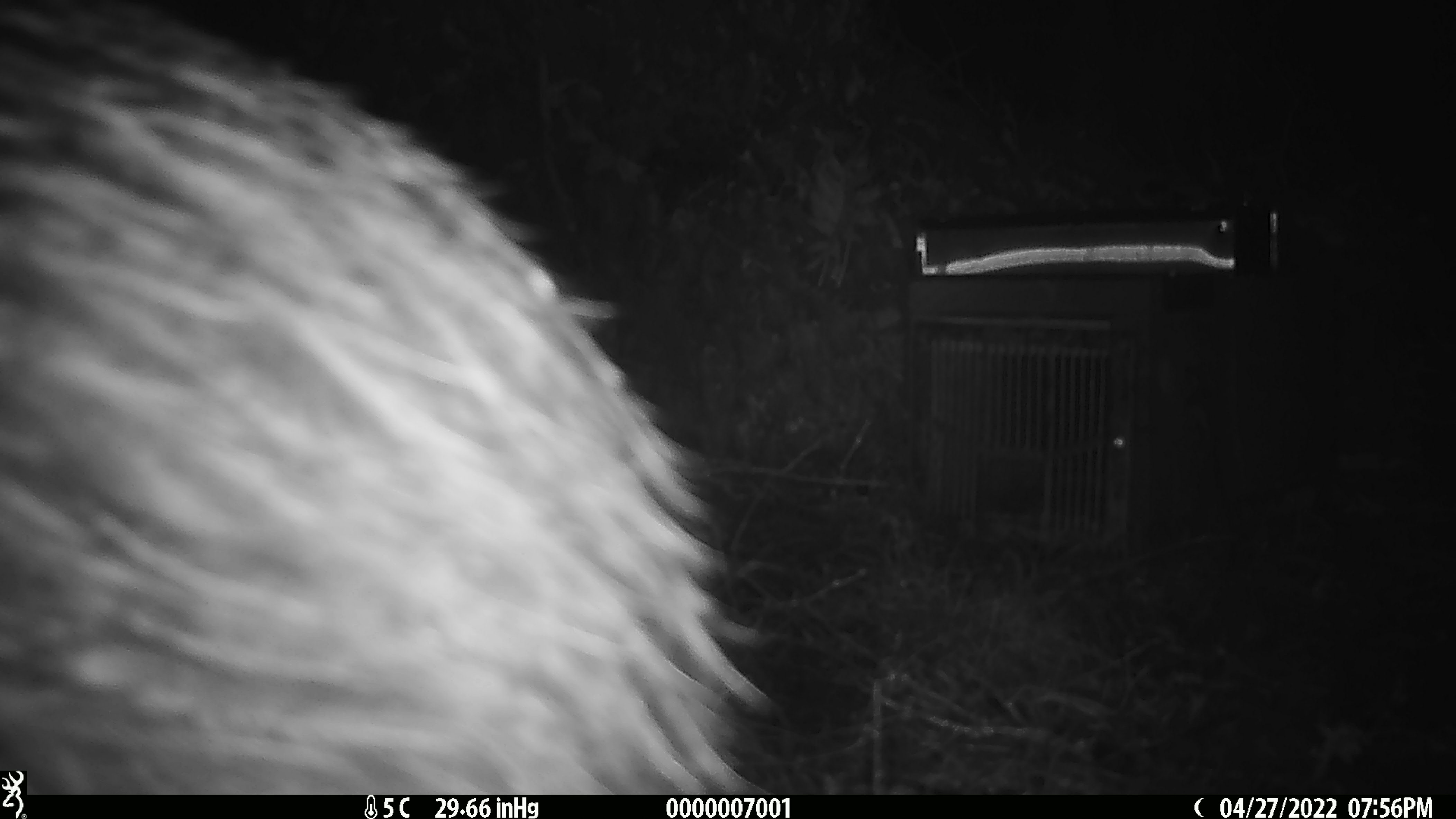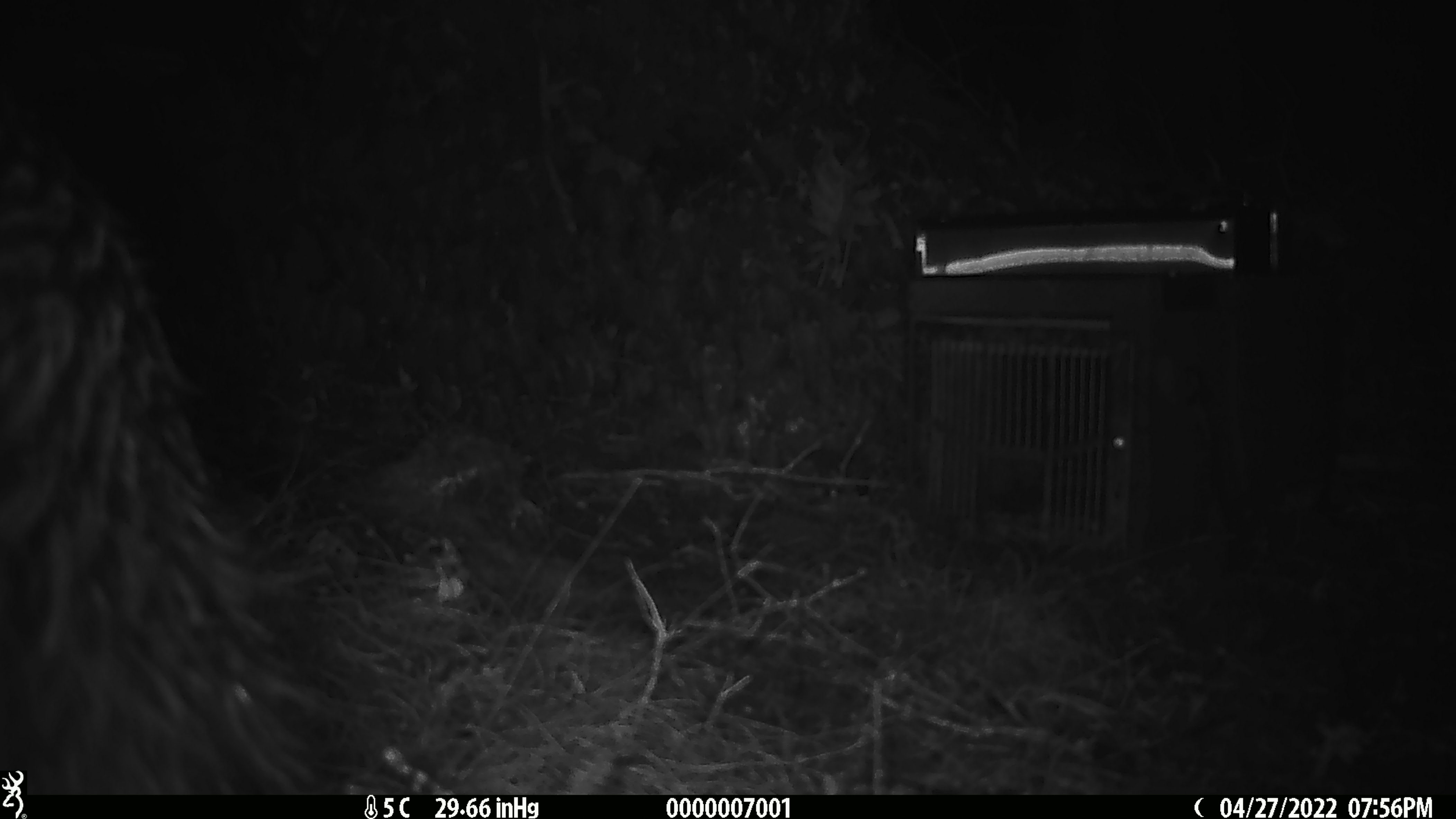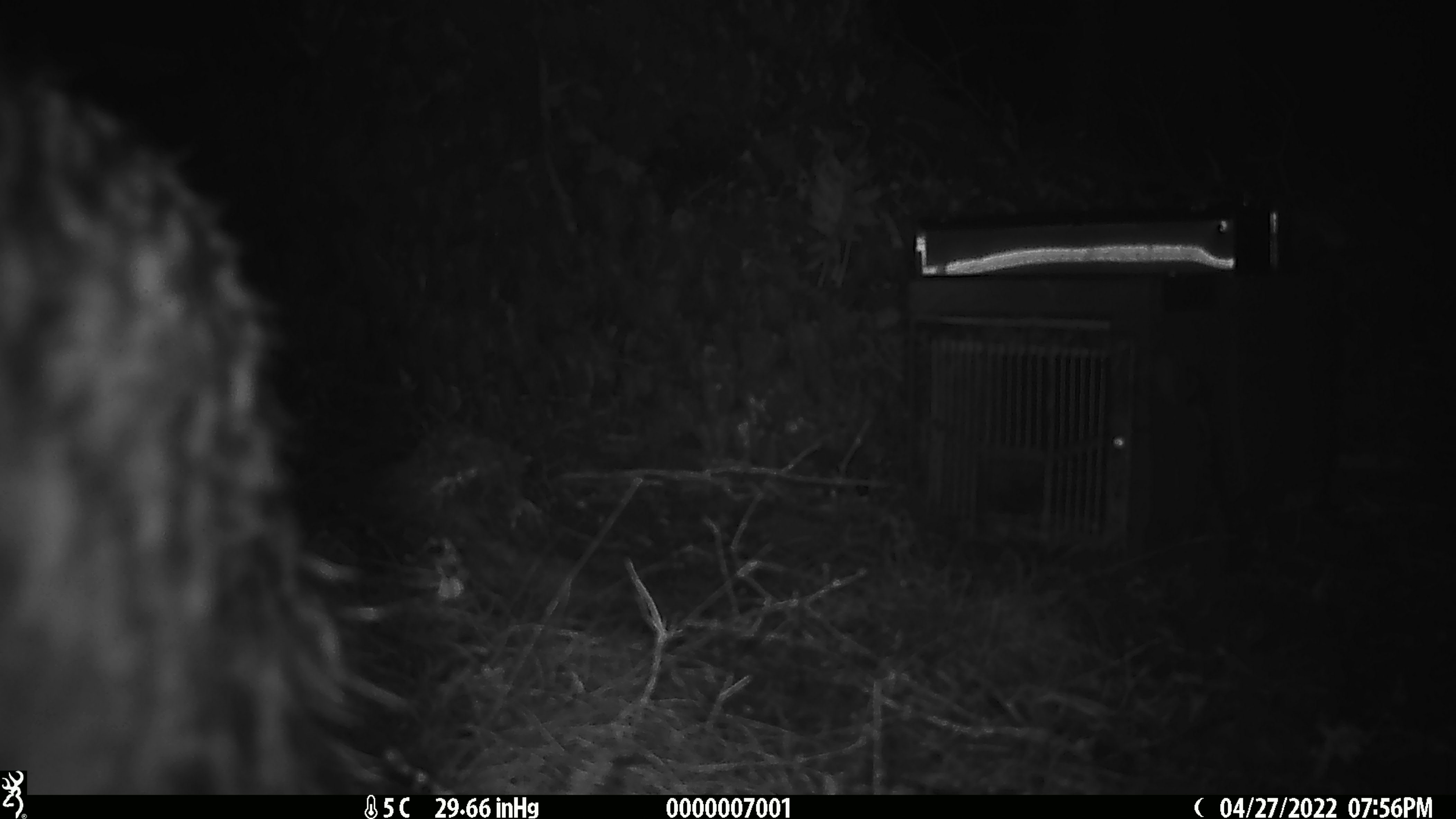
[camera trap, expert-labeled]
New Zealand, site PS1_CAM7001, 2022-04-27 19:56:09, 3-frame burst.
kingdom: Animalia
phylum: Chordata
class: Aves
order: Apterygiformes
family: Apterygidae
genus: Apteryx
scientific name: Apteryx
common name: kiwi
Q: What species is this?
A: Kiwi (Apteryx).